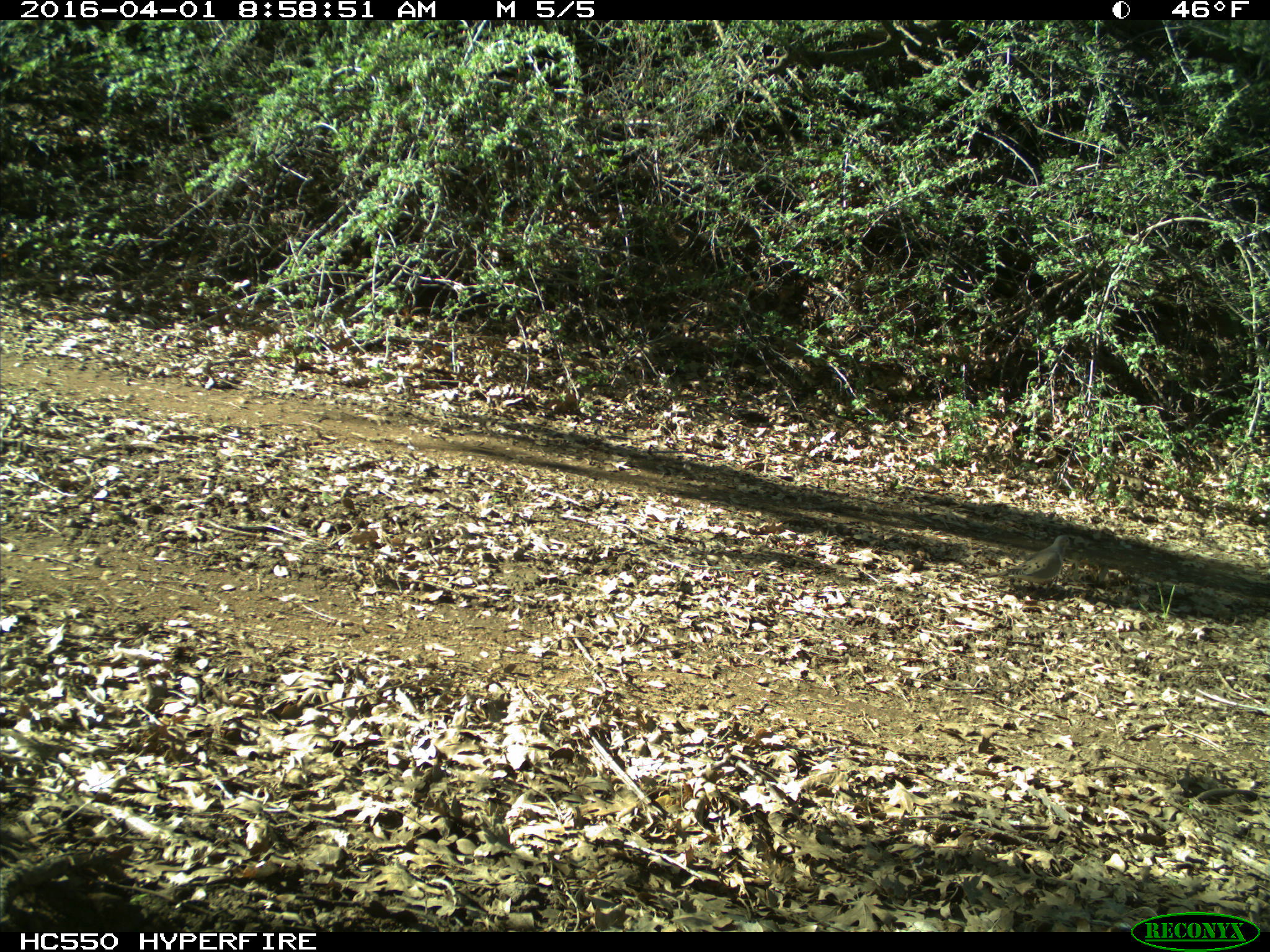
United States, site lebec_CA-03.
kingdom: Animalia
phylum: Chordata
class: Aves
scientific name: Aves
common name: birds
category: unidentified bird